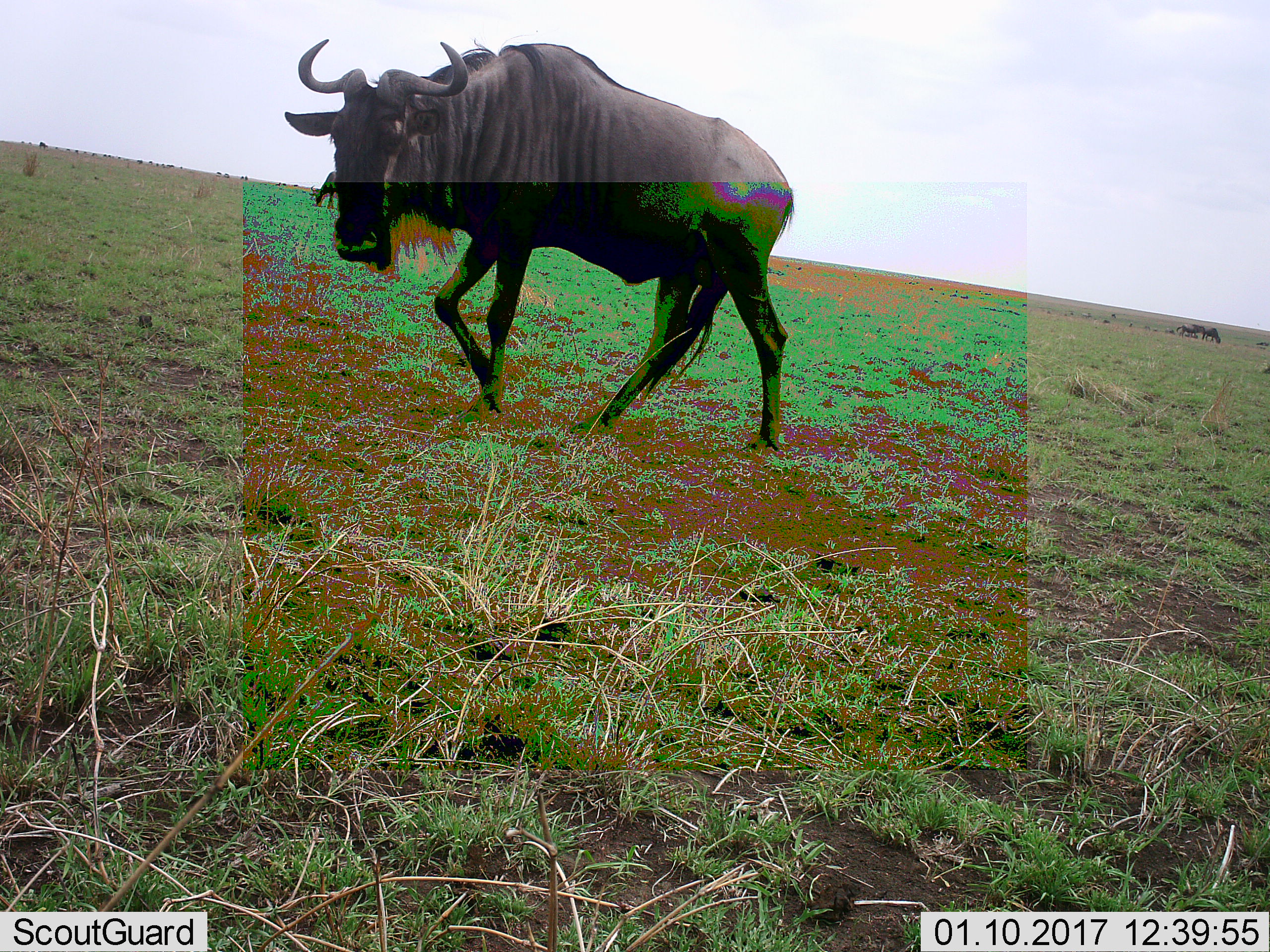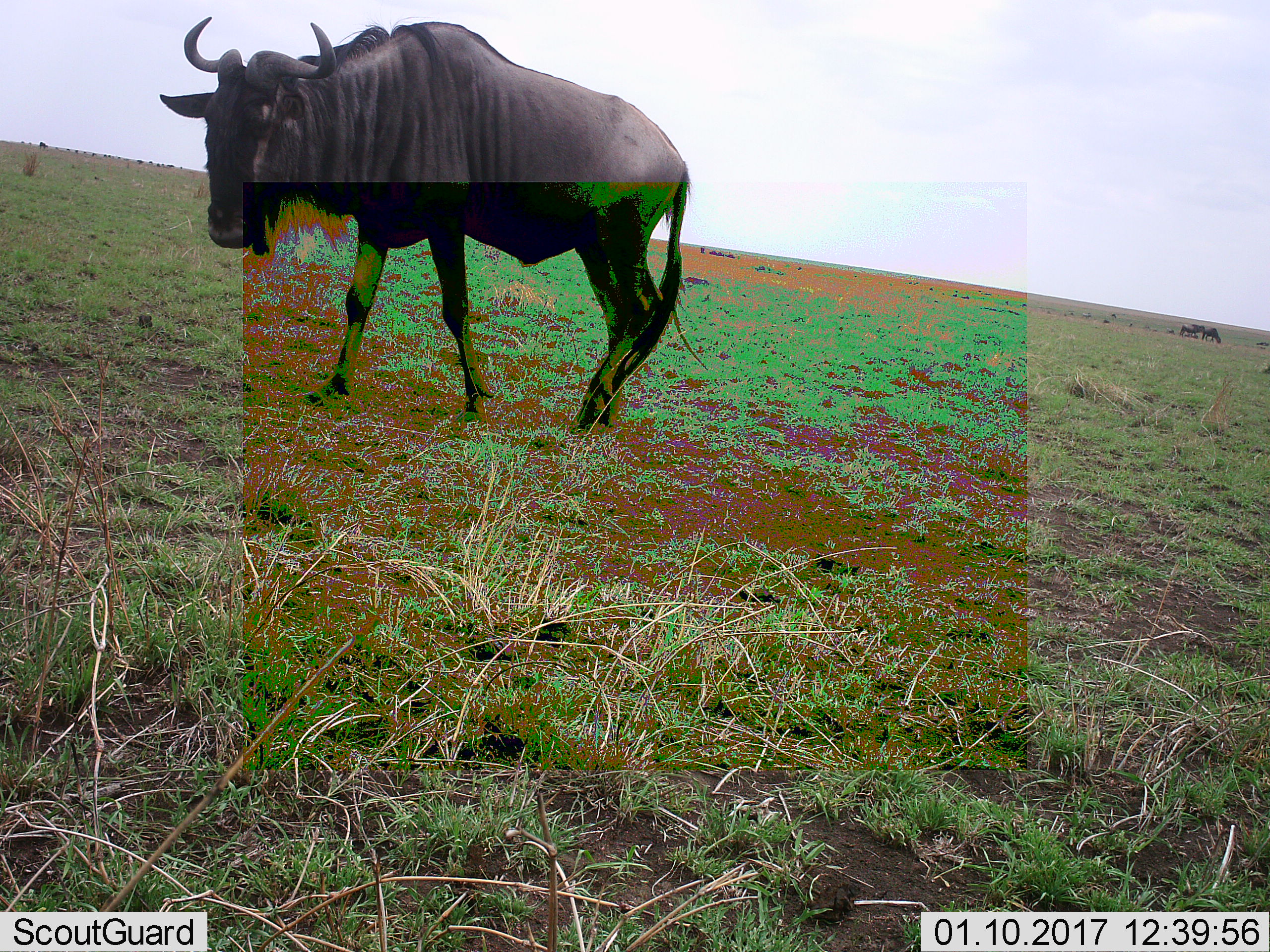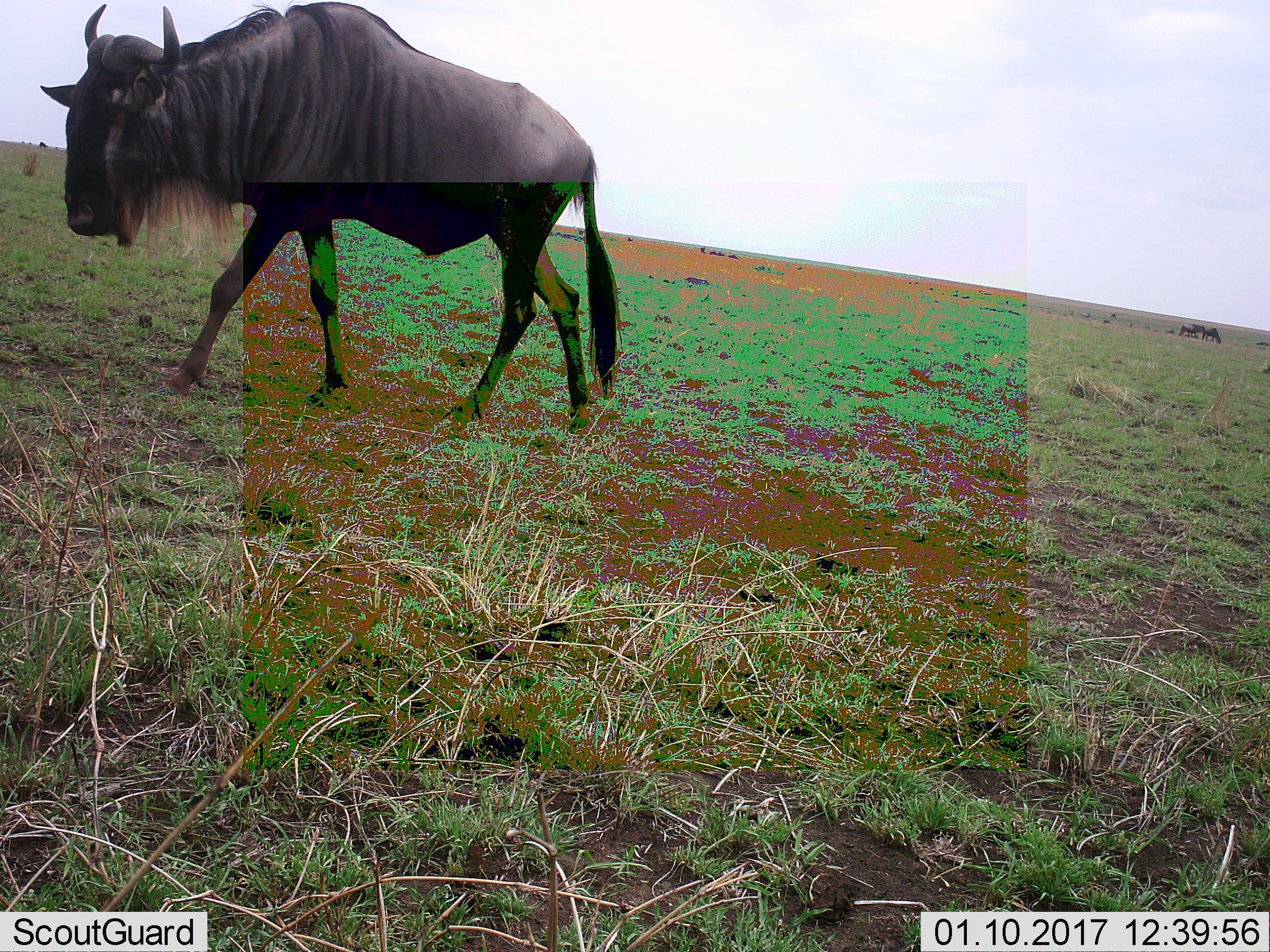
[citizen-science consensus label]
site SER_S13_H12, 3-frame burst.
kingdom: Animalia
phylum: Chordata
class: Mammalia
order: Artiodactyla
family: Bovidae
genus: Connochaetes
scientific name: Connochaetes taurinus taurinus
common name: blue wildebeest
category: wildebeestblue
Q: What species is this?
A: Wildebeestblue (blue wildebeest) (Connochaetes taurinus taurinus).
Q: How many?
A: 11-50.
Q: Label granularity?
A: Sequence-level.